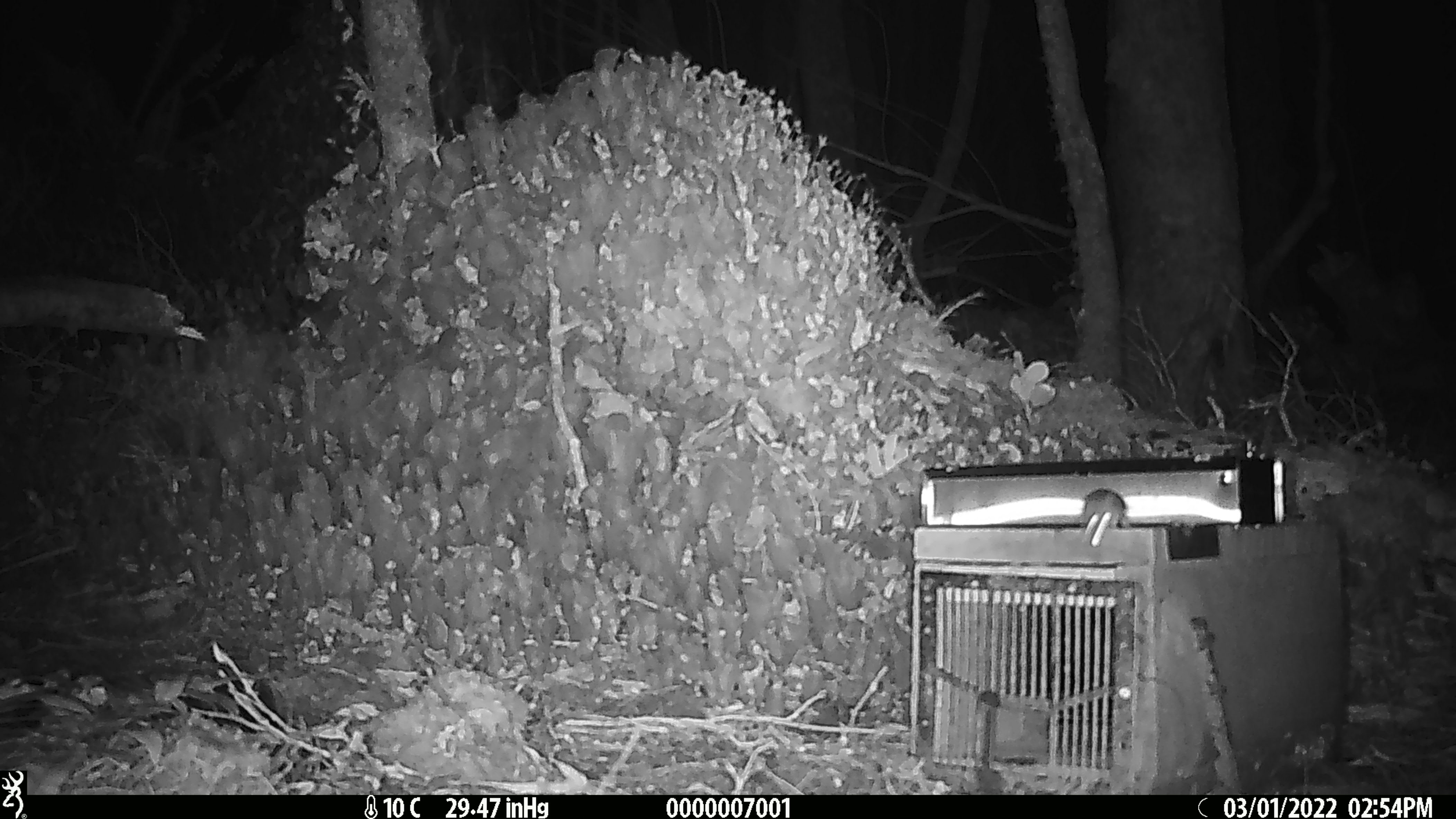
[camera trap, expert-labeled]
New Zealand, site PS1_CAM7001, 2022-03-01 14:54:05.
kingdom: Animalia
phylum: Chordata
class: Mammalia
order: Rodentia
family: Muridae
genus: Mus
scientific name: Mus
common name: mouse